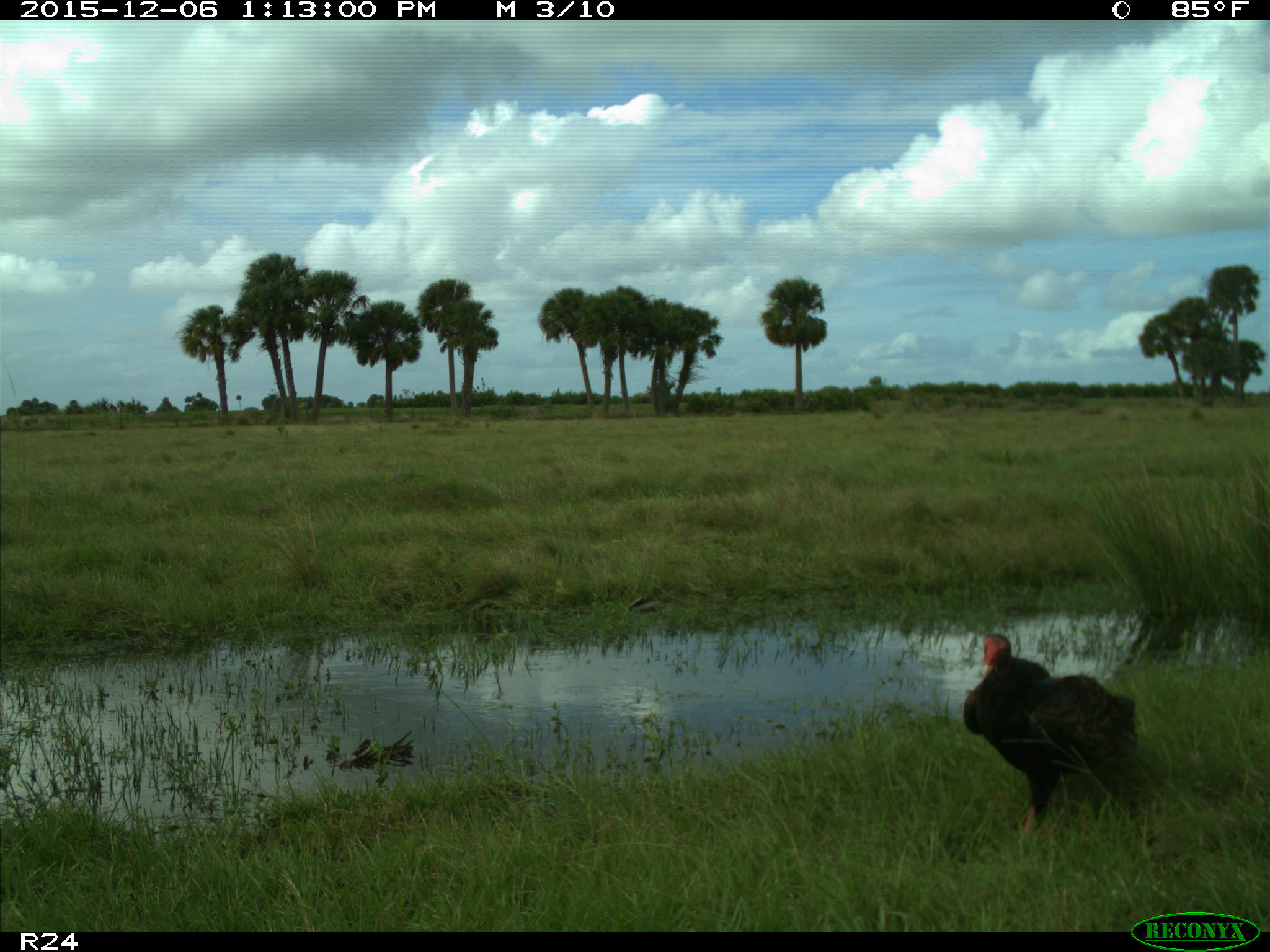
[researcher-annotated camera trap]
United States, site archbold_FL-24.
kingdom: Animalia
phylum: Chordata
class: Aves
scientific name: Aves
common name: birds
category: unidentified bird